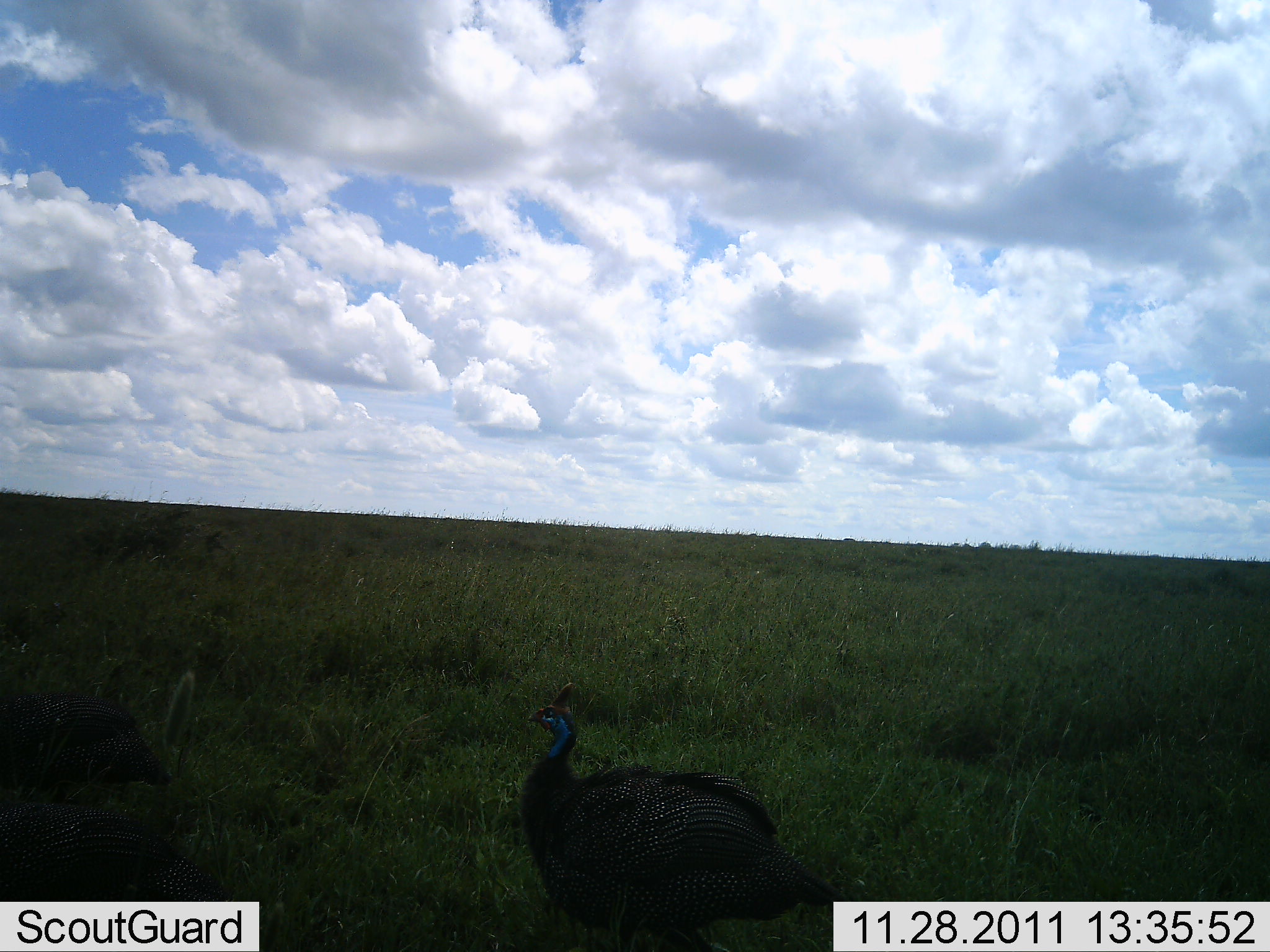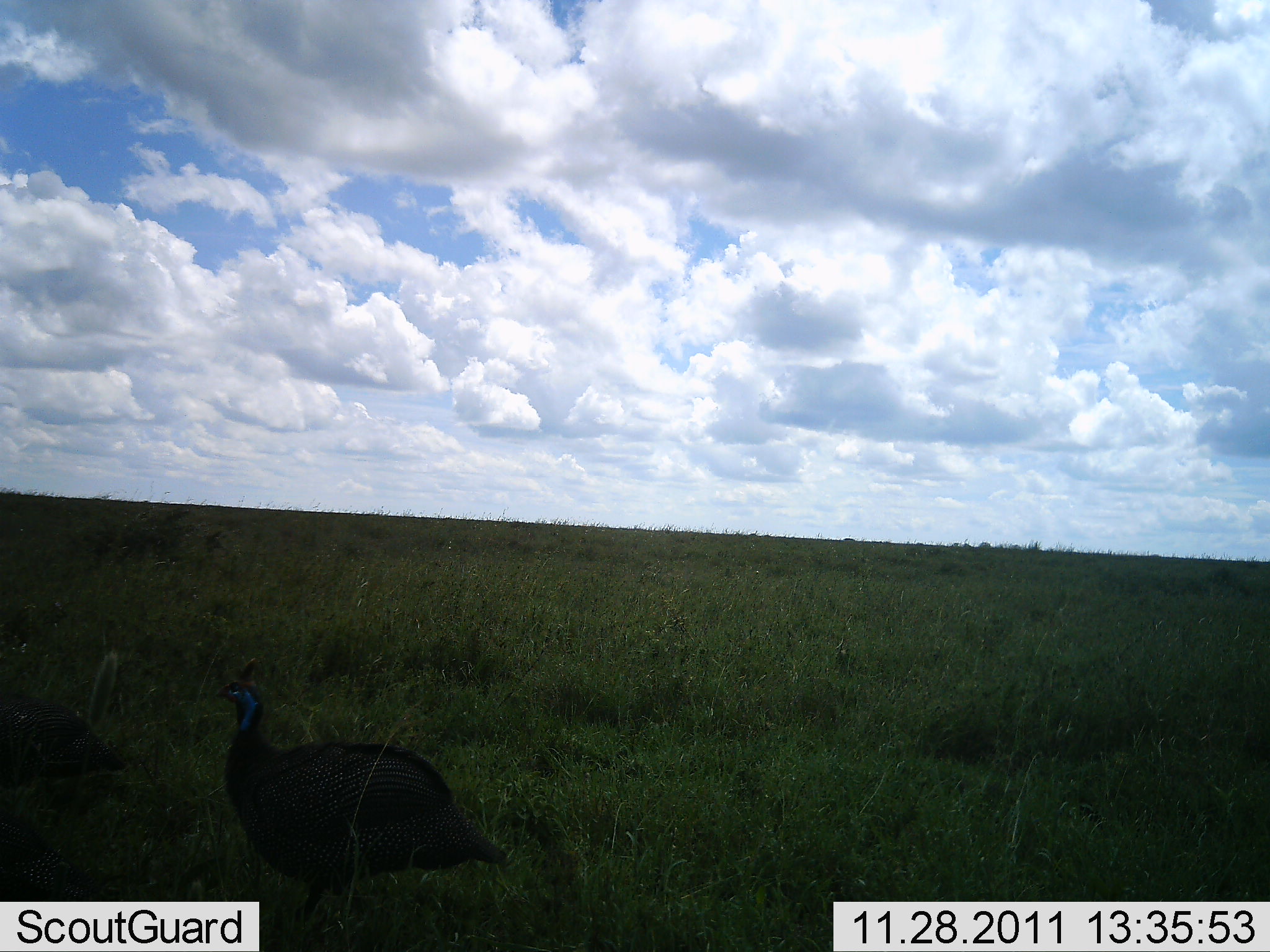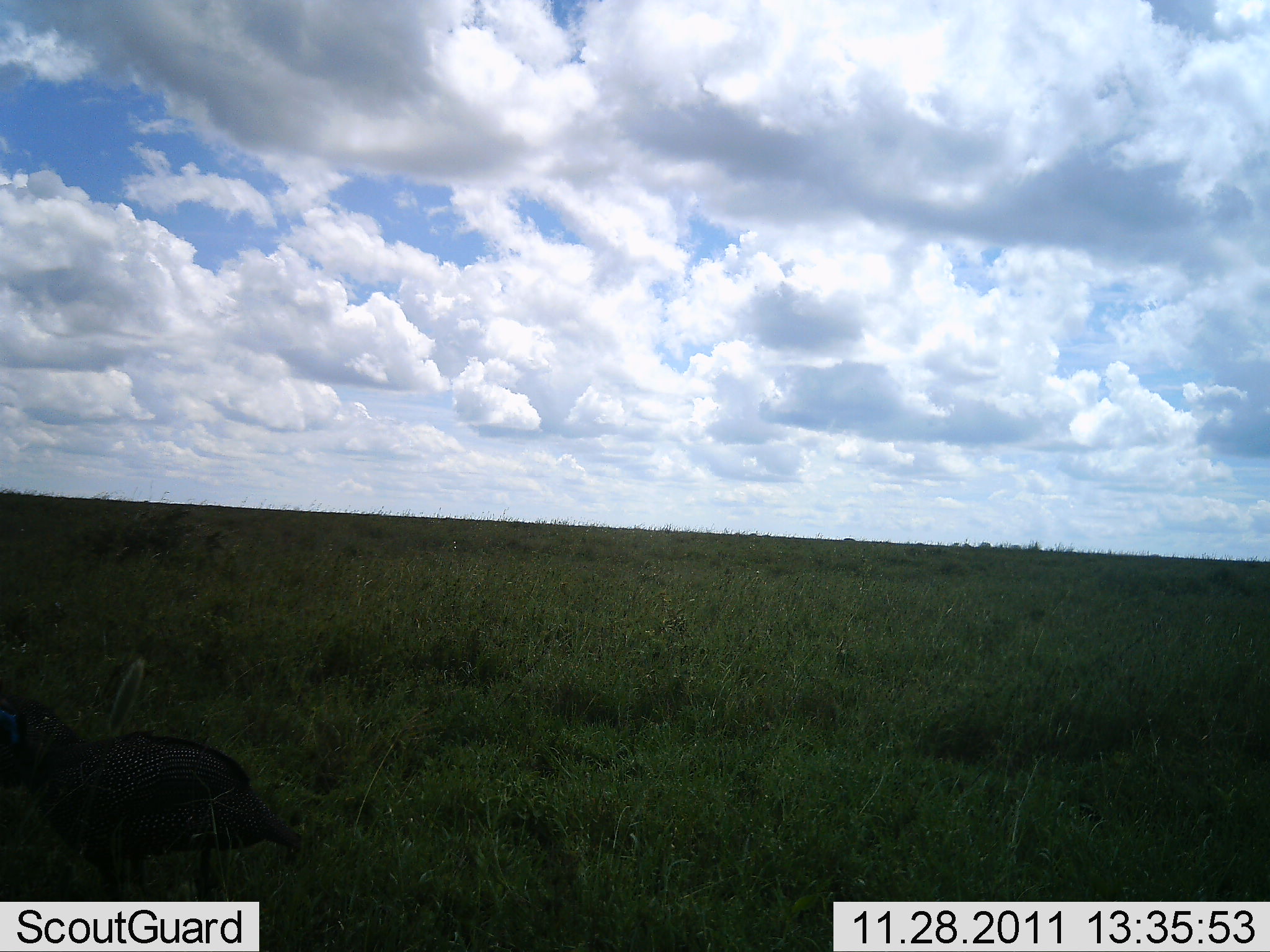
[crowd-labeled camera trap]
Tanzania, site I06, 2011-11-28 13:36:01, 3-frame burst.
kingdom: Animalia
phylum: Chordata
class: Aves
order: Galliformes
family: Numididae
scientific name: Numididae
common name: guinea fowl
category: guineafowl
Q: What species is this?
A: Guineafowl (guinea fowl) (Numididae).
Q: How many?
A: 2.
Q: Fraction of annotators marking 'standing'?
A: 45%.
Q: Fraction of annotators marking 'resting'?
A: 0%.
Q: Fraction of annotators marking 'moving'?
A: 55%.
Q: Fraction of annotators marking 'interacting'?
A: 0%.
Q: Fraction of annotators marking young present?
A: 0%.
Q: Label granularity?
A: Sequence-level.